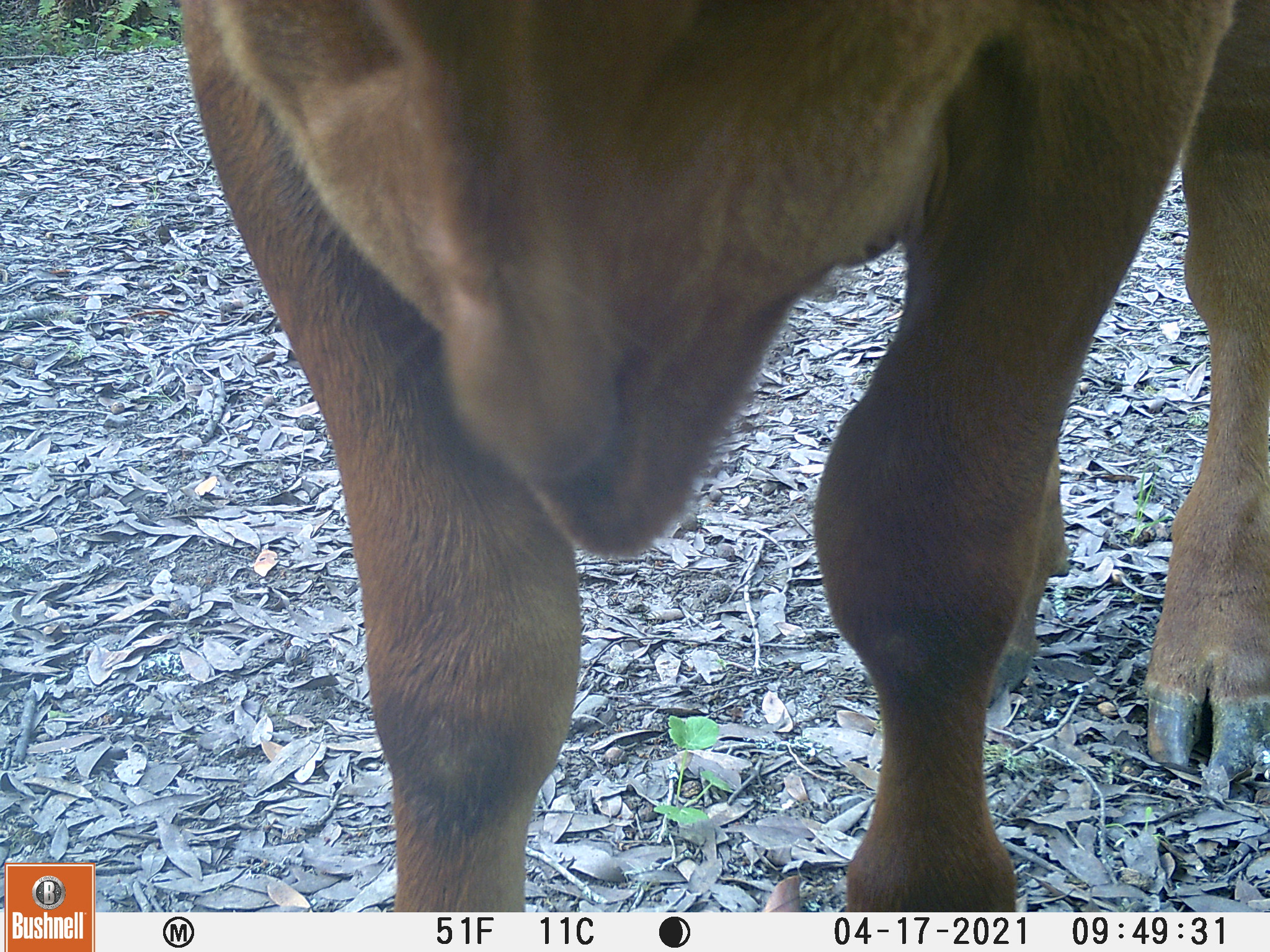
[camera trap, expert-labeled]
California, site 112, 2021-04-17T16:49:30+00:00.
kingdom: Animalia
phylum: Chordata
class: Mammalia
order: Artiodactyla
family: Bovidae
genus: Bos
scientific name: Bos taurus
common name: domestic cattle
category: cattle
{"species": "cattle (domestic cattle) (Bos taurus)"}